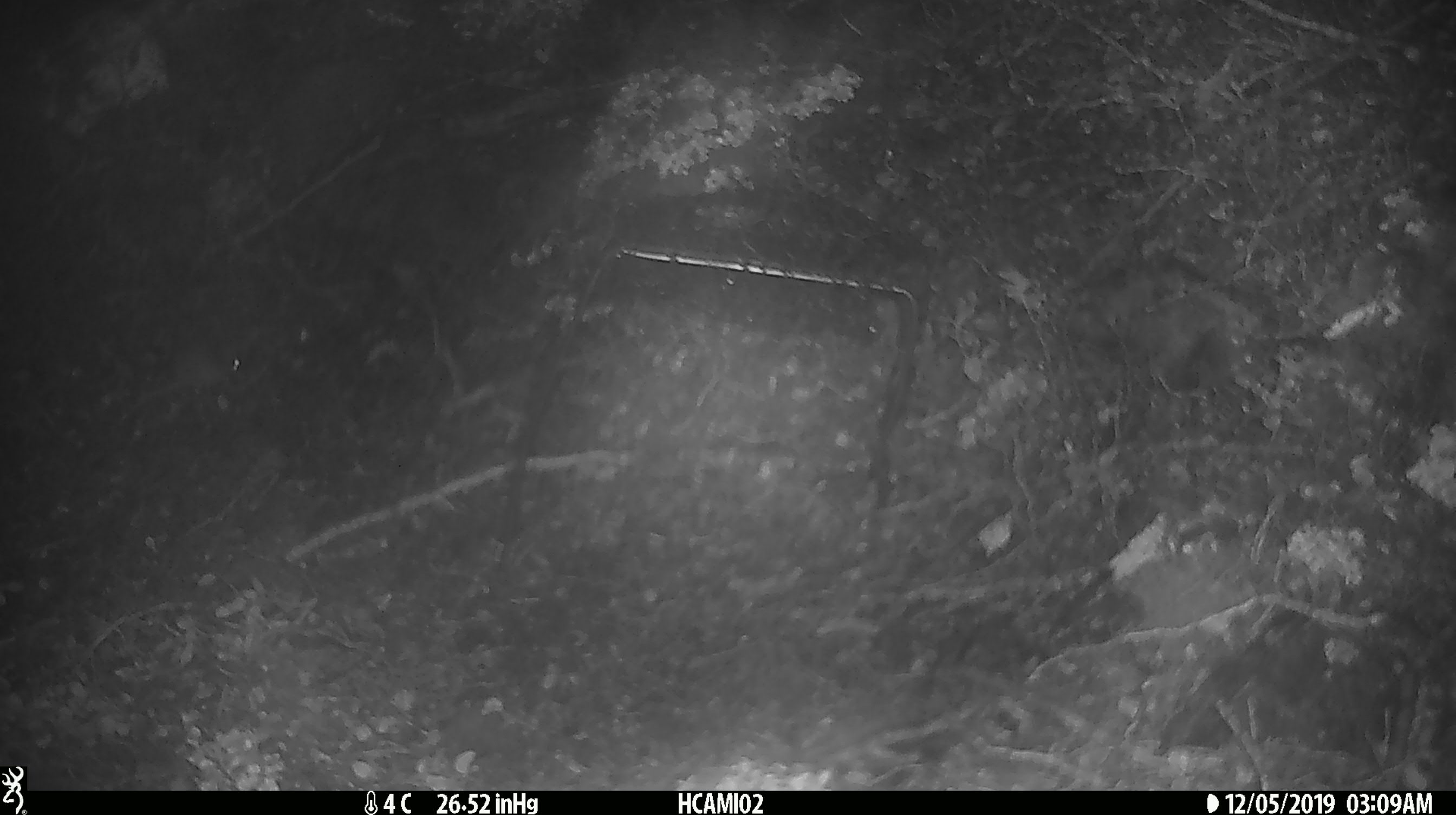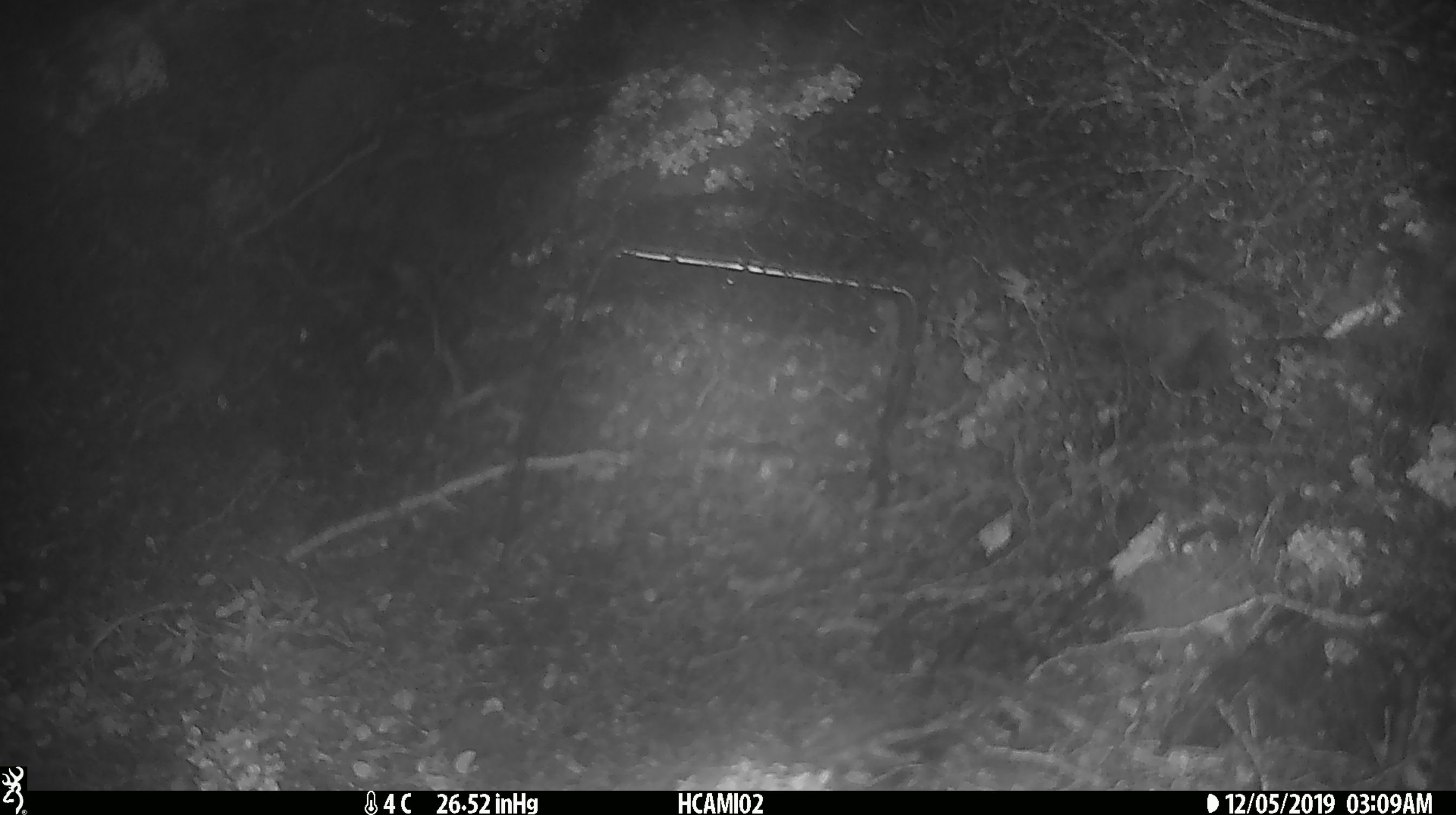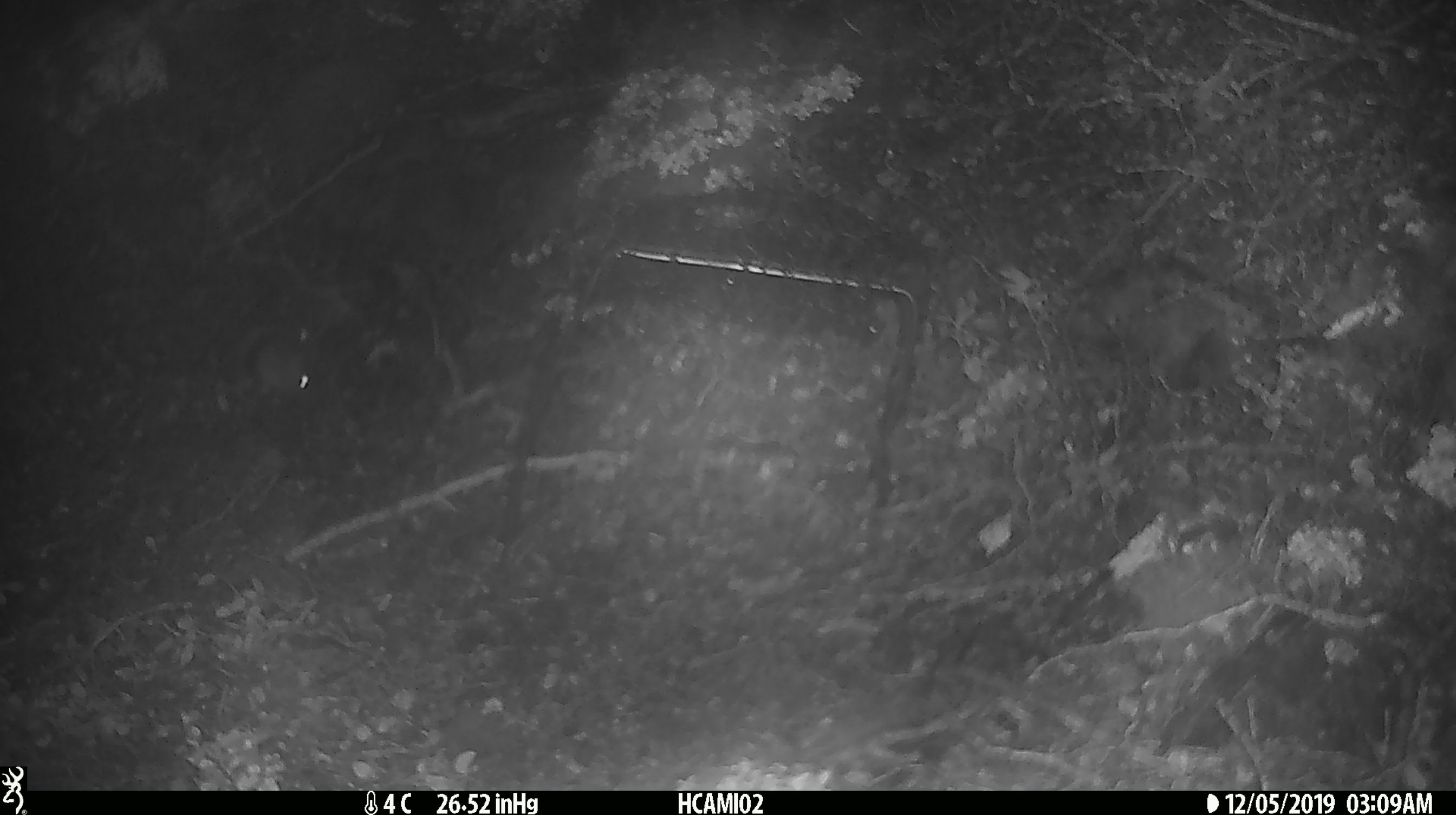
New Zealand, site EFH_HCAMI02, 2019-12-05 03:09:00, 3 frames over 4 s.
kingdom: Animalia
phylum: Chordata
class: Mammalia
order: Rodentia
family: Muridae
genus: Mus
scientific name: Mus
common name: mouse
Mouse (Mus).